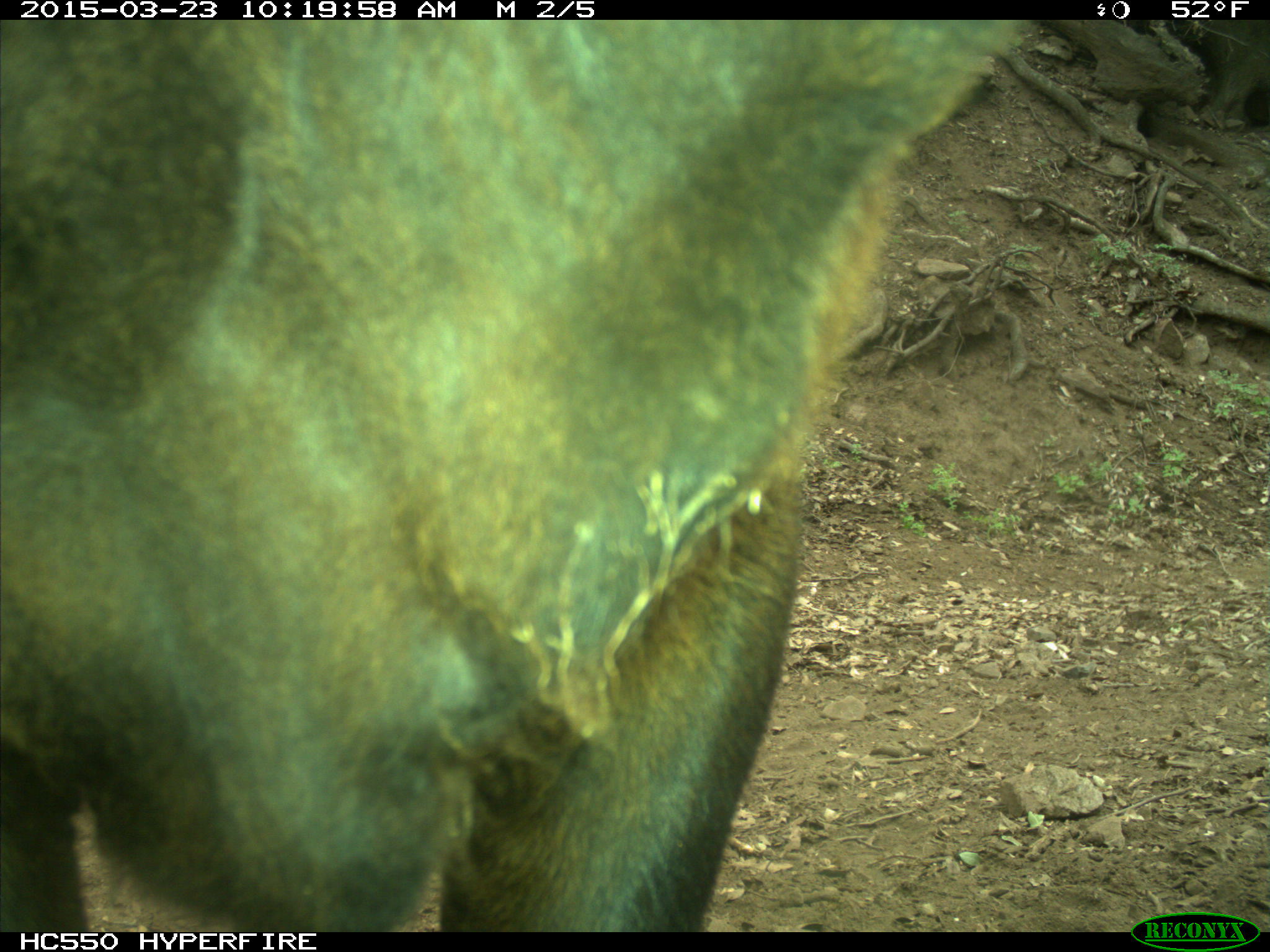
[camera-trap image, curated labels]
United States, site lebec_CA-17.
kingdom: Animalia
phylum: Chordata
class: Mammalia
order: Artiodactyla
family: Bovidae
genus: Bos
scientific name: Bos taurus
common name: domestic cow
Bos taurus (domestic cow).